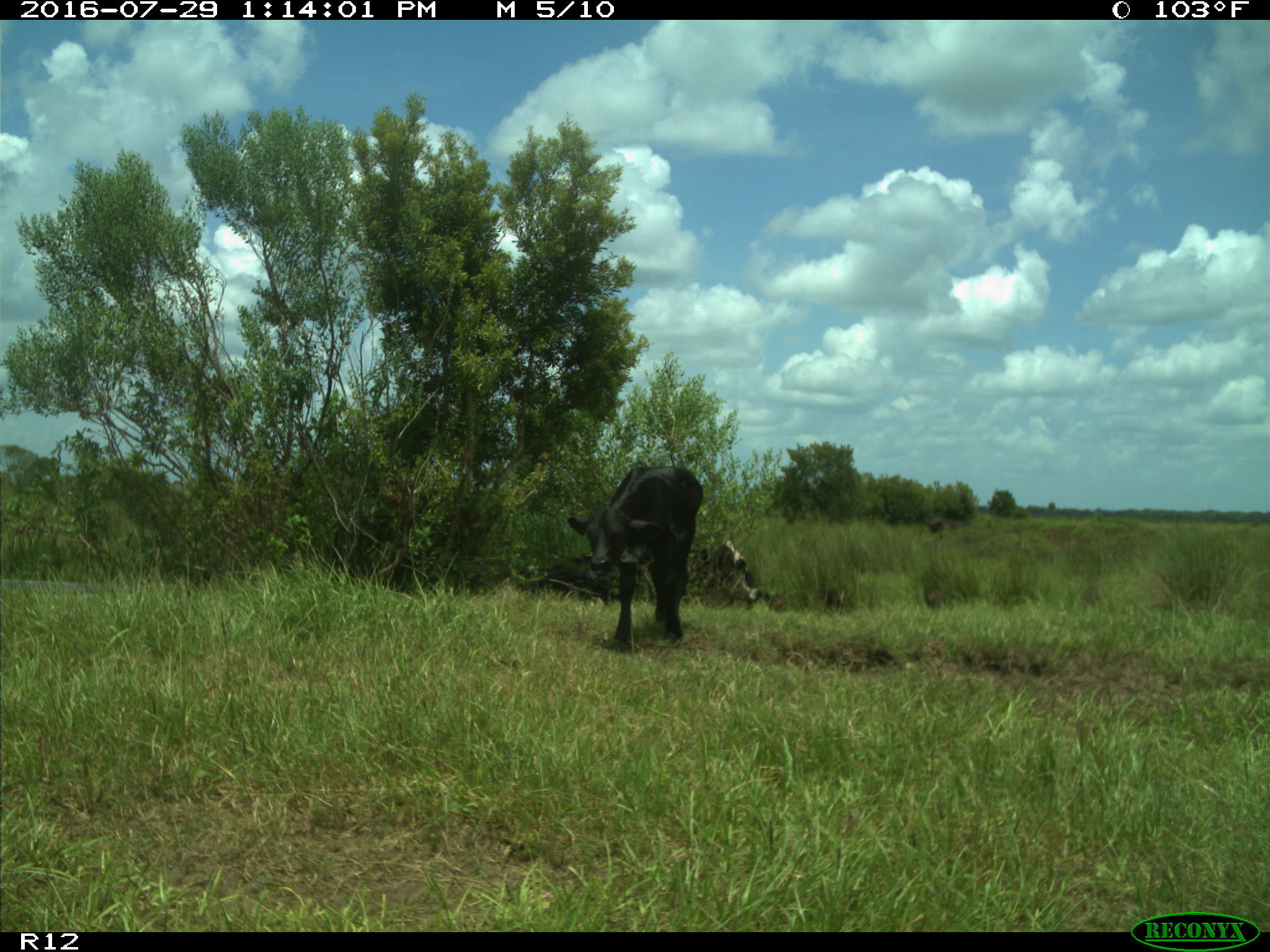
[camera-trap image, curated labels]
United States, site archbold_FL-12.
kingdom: Animalia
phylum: Chordata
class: Mammalia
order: Artiodactyla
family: Bovidae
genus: Bos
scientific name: Bos taurus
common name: domestic cow